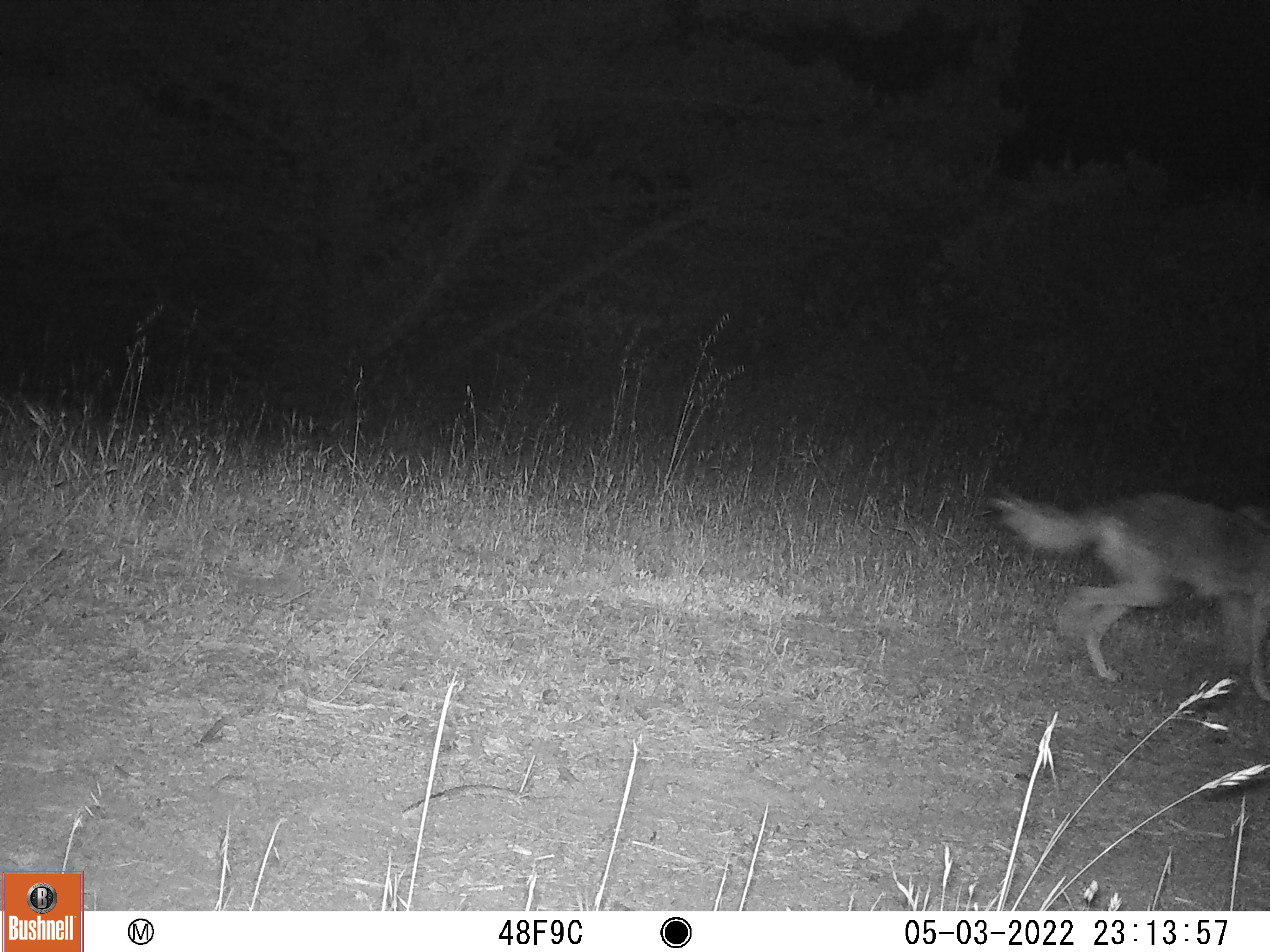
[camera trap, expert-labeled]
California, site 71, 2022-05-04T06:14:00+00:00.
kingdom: Animalia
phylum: Chordata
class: Mammalia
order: Carnivora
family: Canidae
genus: Canis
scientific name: Canis latrans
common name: coyote